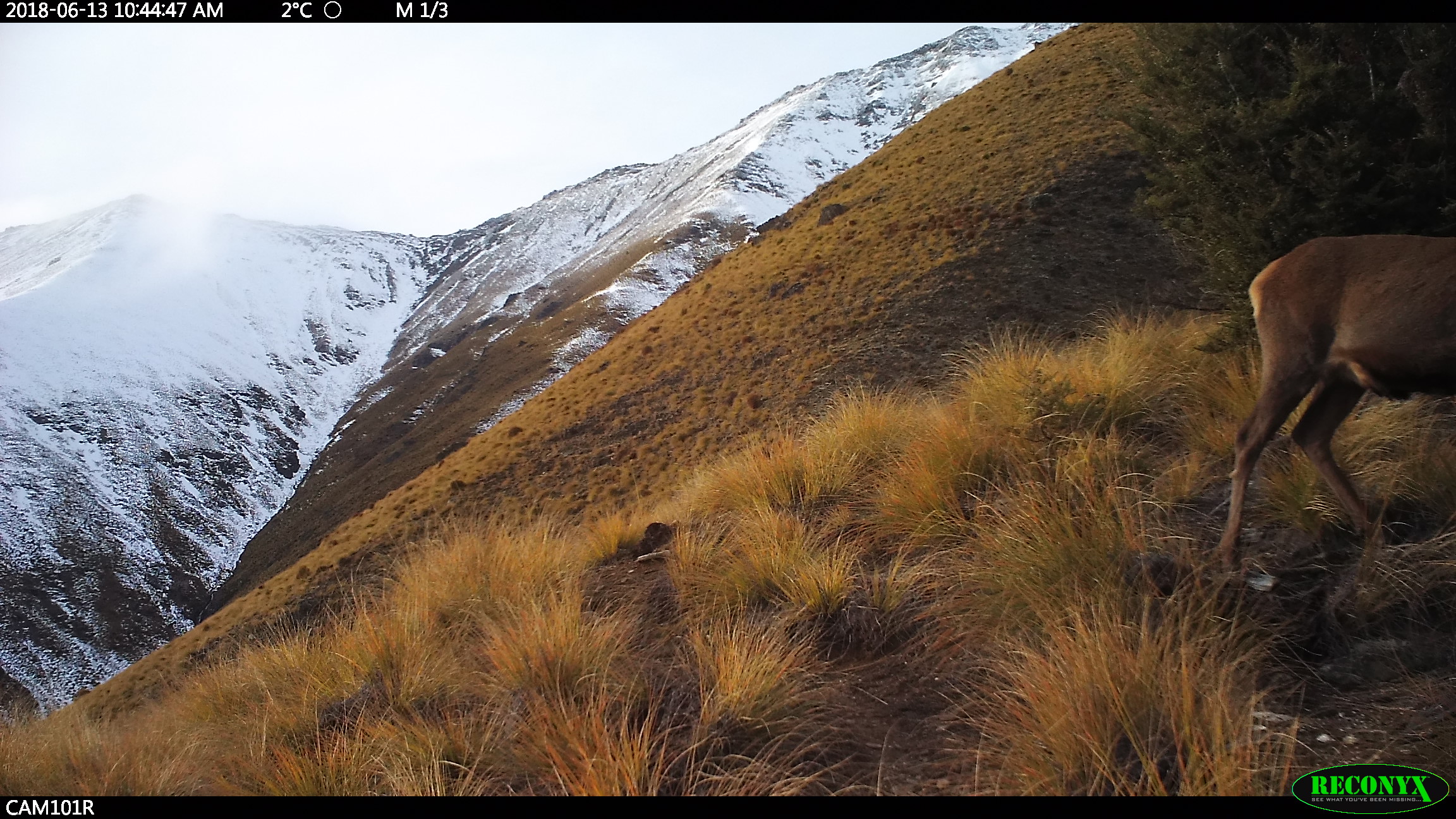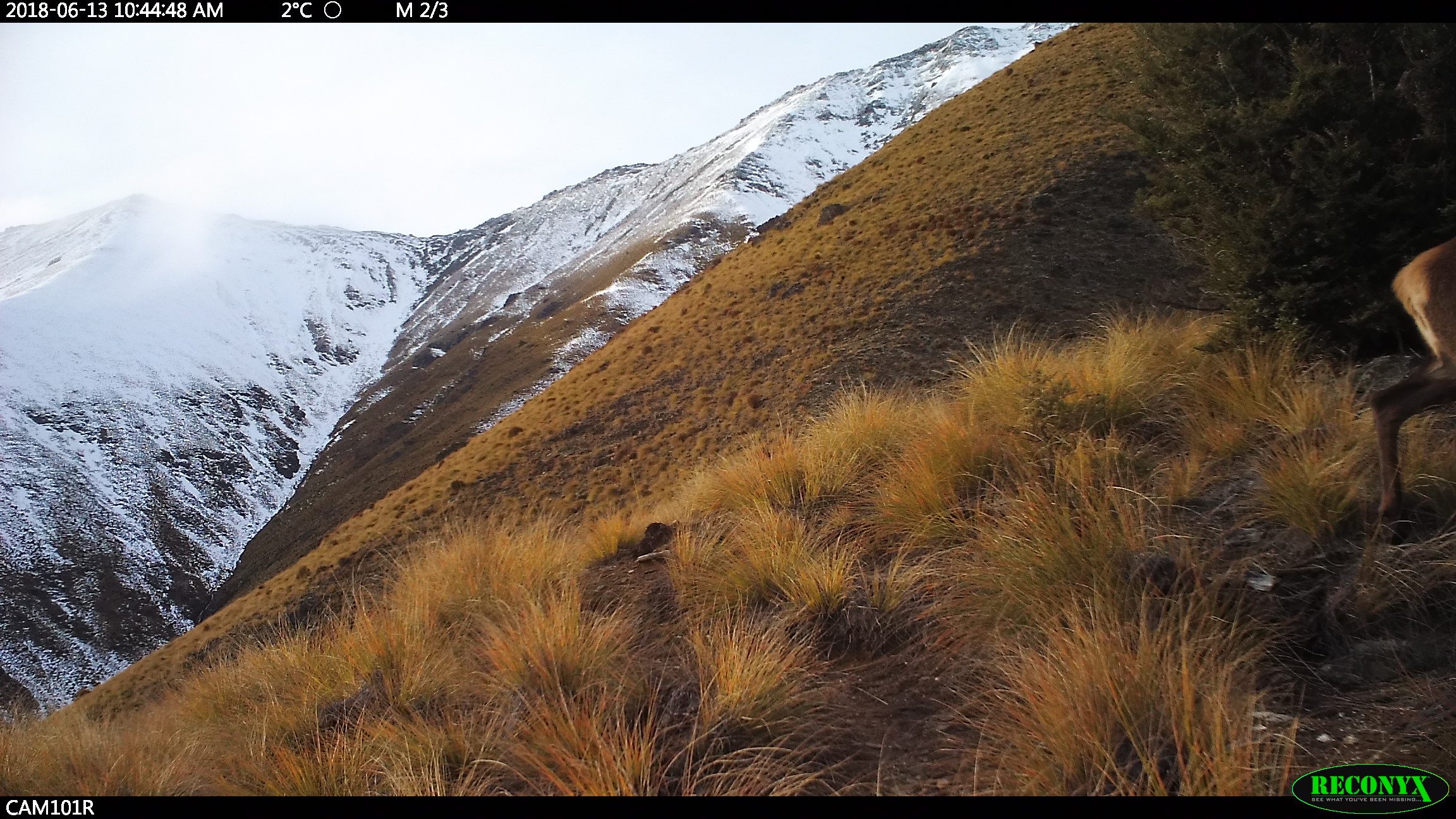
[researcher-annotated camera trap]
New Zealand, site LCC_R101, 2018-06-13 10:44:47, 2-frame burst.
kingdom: Animalia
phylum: Chordata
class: Mammalia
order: Artiodactyla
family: Cervidae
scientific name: Cervidae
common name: deer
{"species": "deer (Cervidae)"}